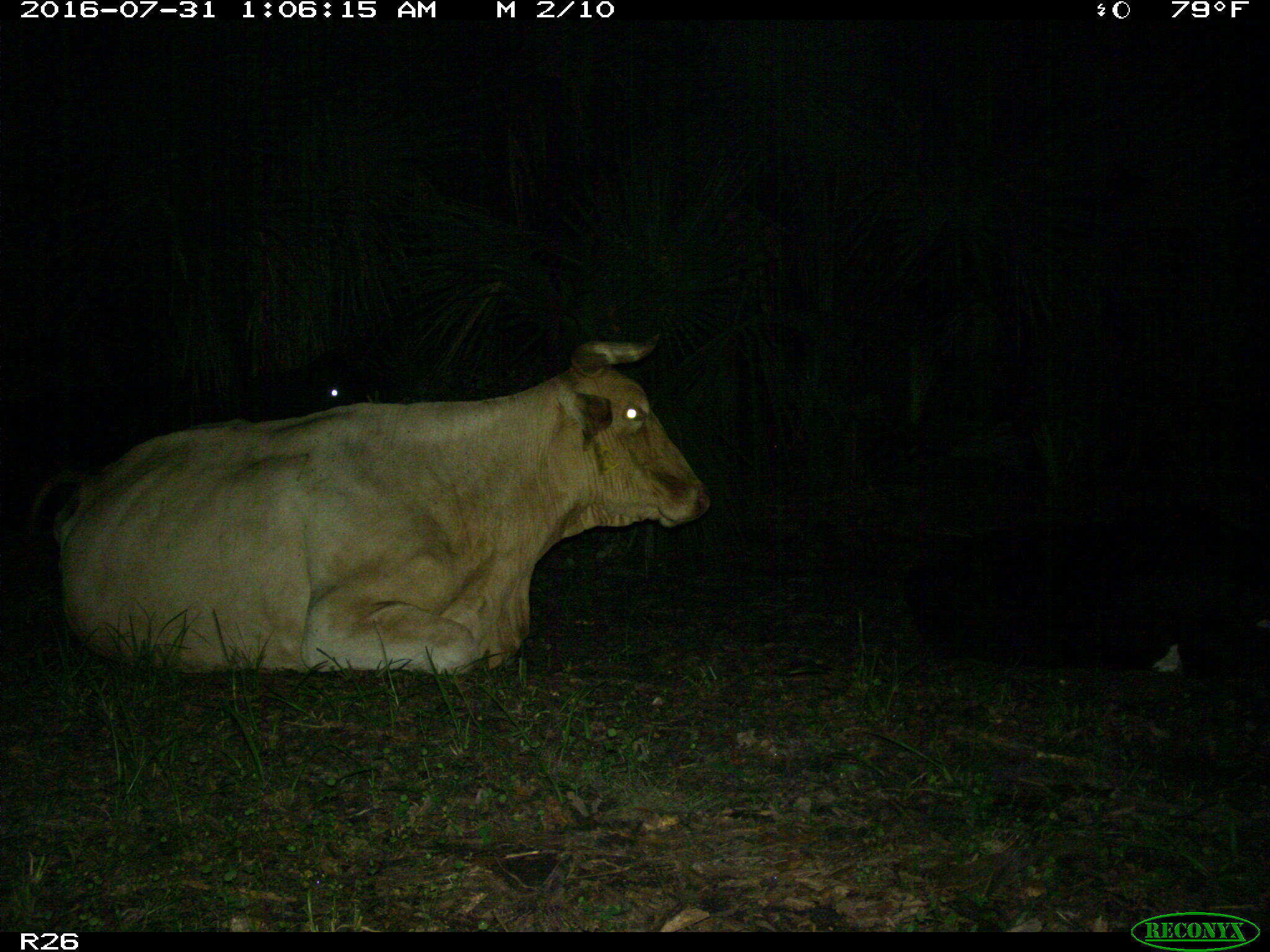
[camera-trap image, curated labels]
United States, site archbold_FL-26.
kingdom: Animalia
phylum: Chordata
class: Mammalia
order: Artiodactyla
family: Bovidae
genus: Bos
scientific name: Bos taurus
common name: domestic cow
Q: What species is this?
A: Bos taurus (domestic cow).